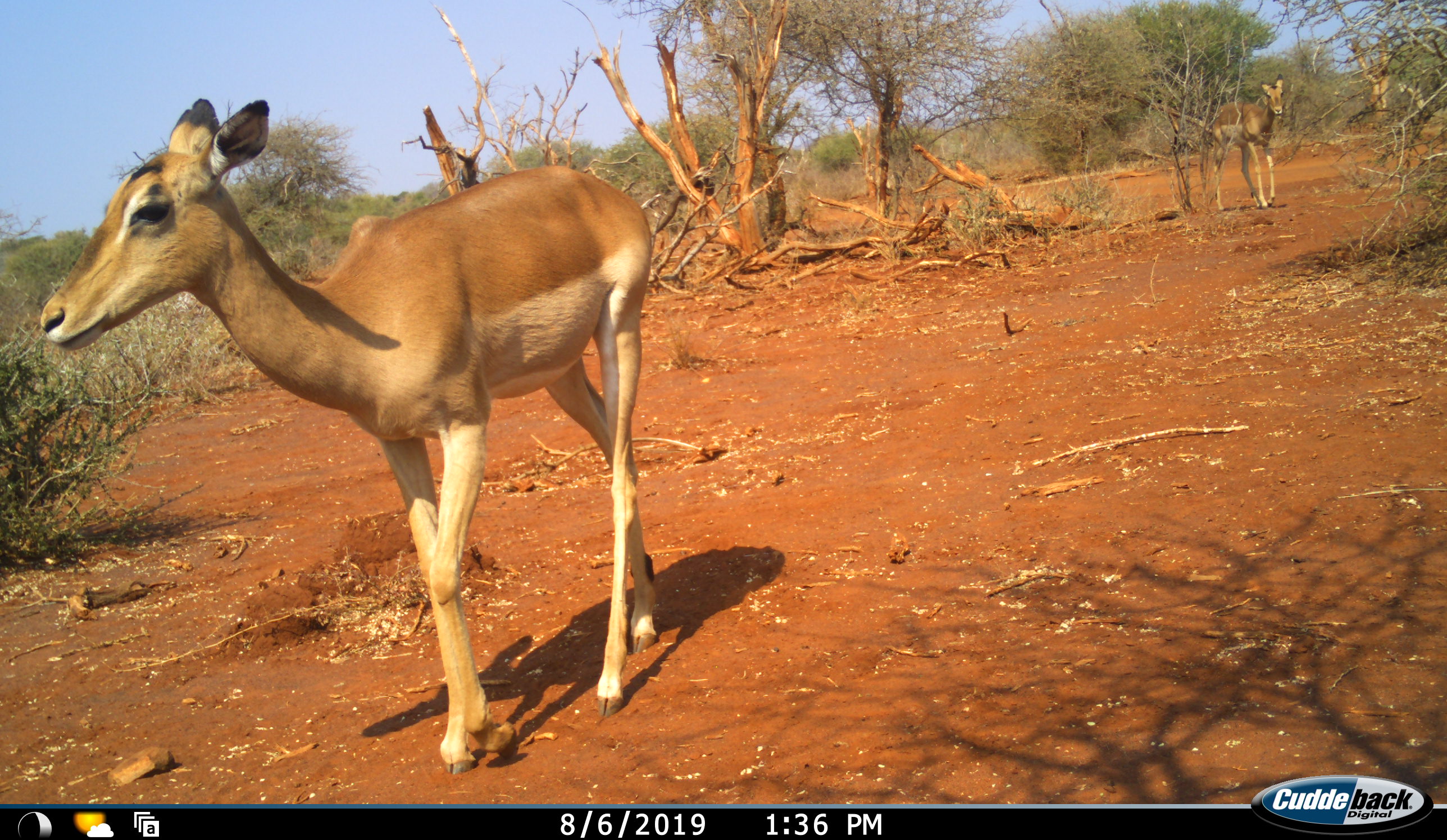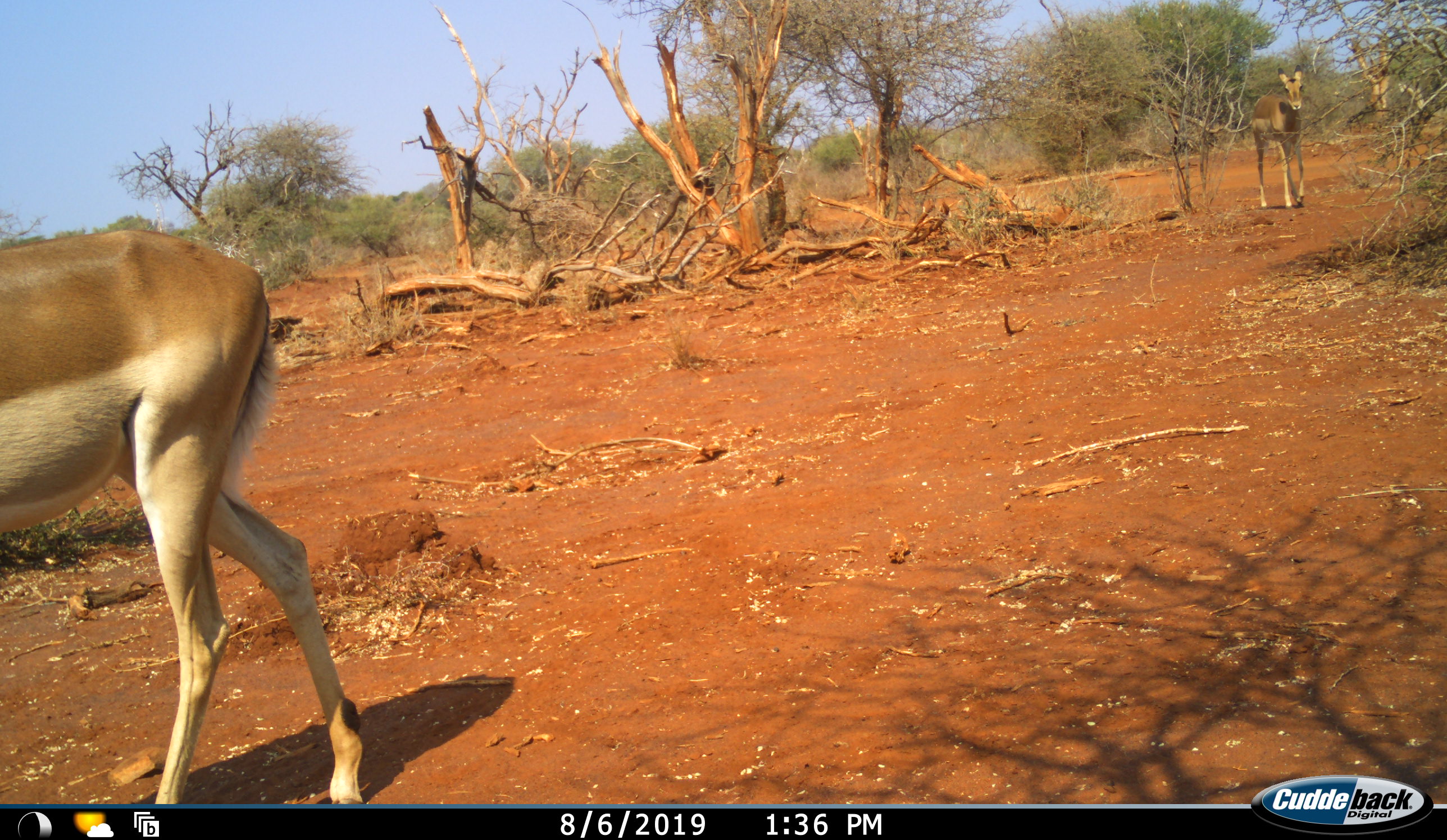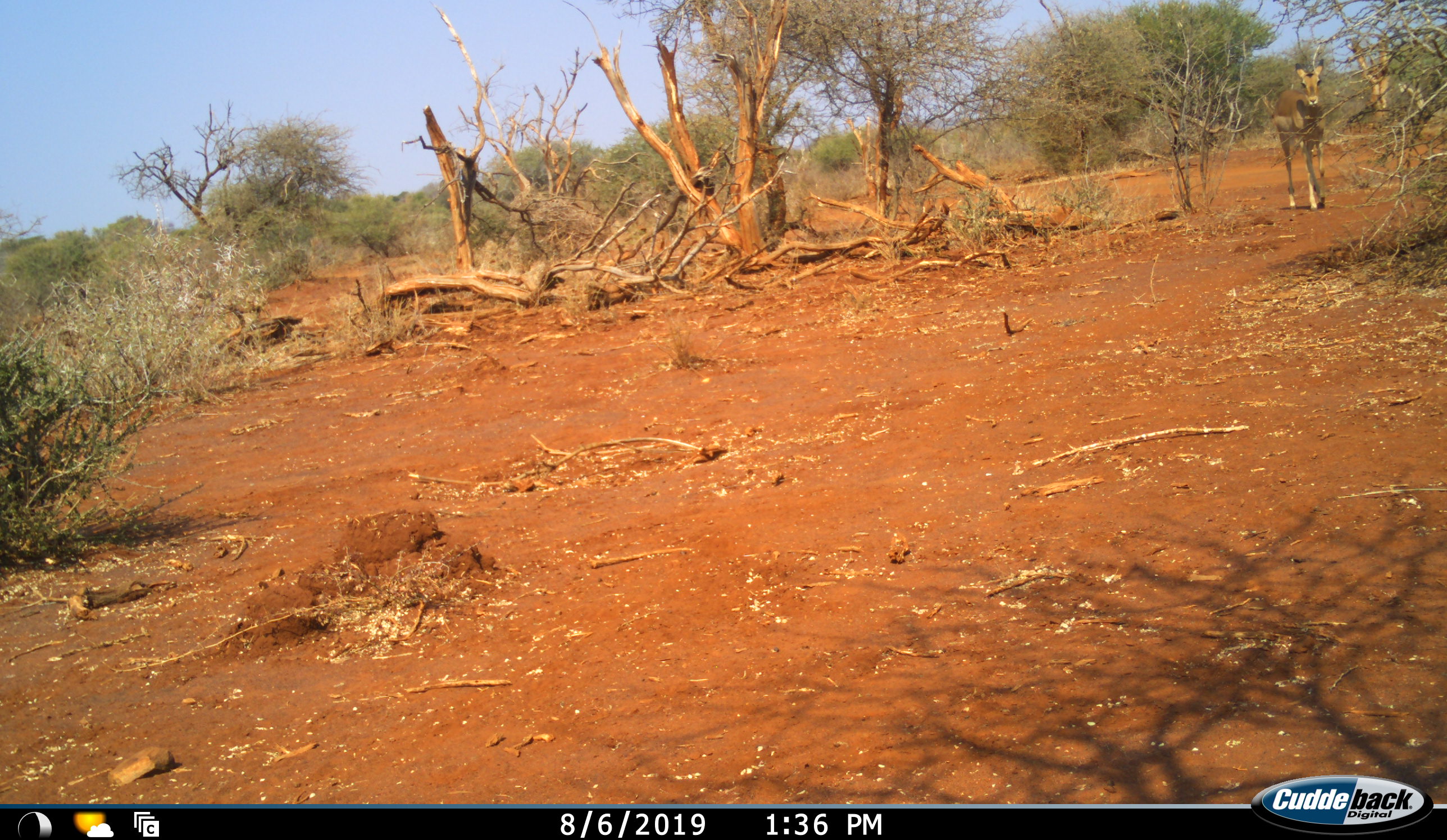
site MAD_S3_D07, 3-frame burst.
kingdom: Animalia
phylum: Chordata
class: Mammalia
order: Artiodactyla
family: Bovidae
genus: Aepyceros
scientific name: Aepyceros melampus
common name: impala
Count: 2.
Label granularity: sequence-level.